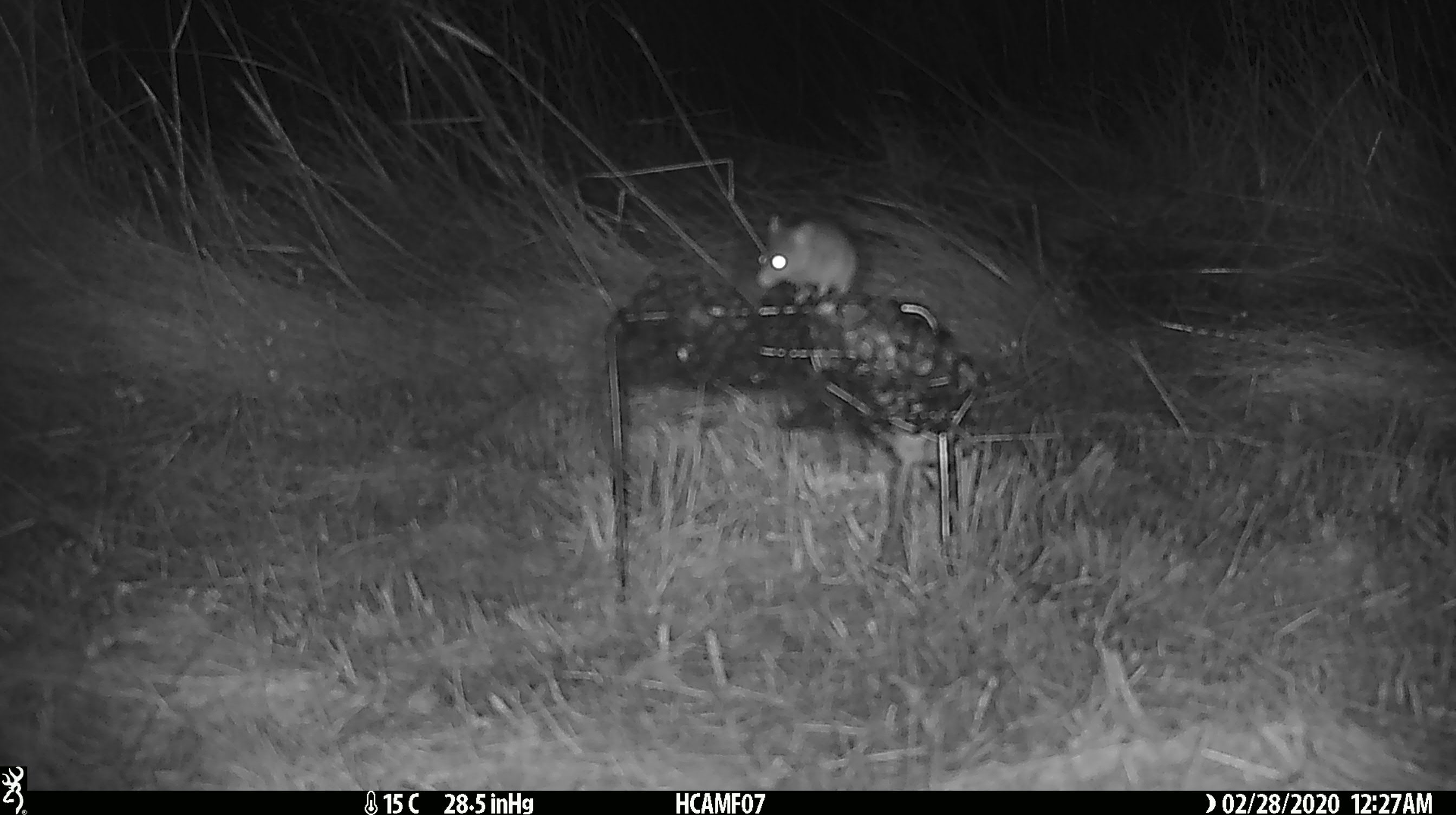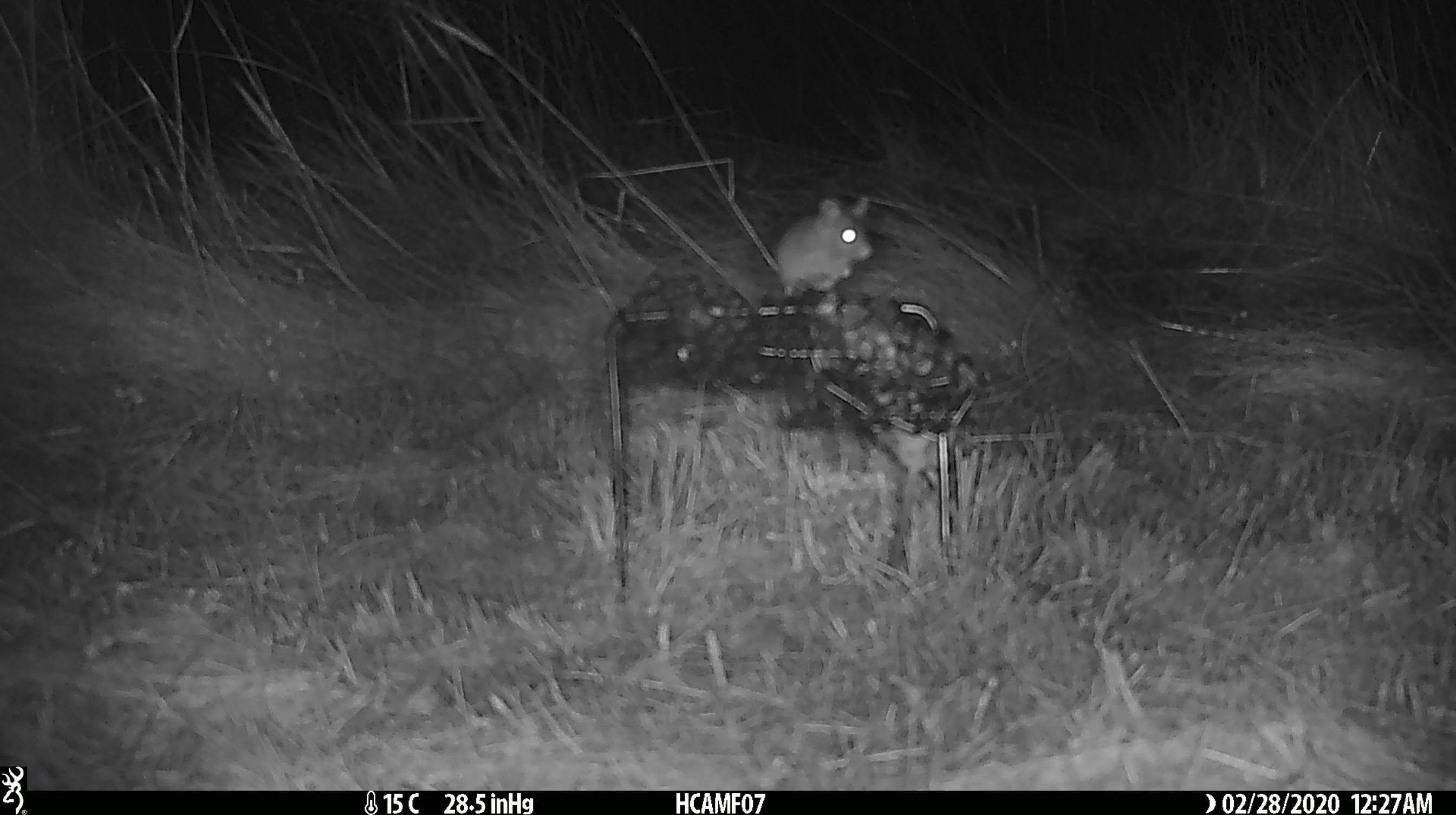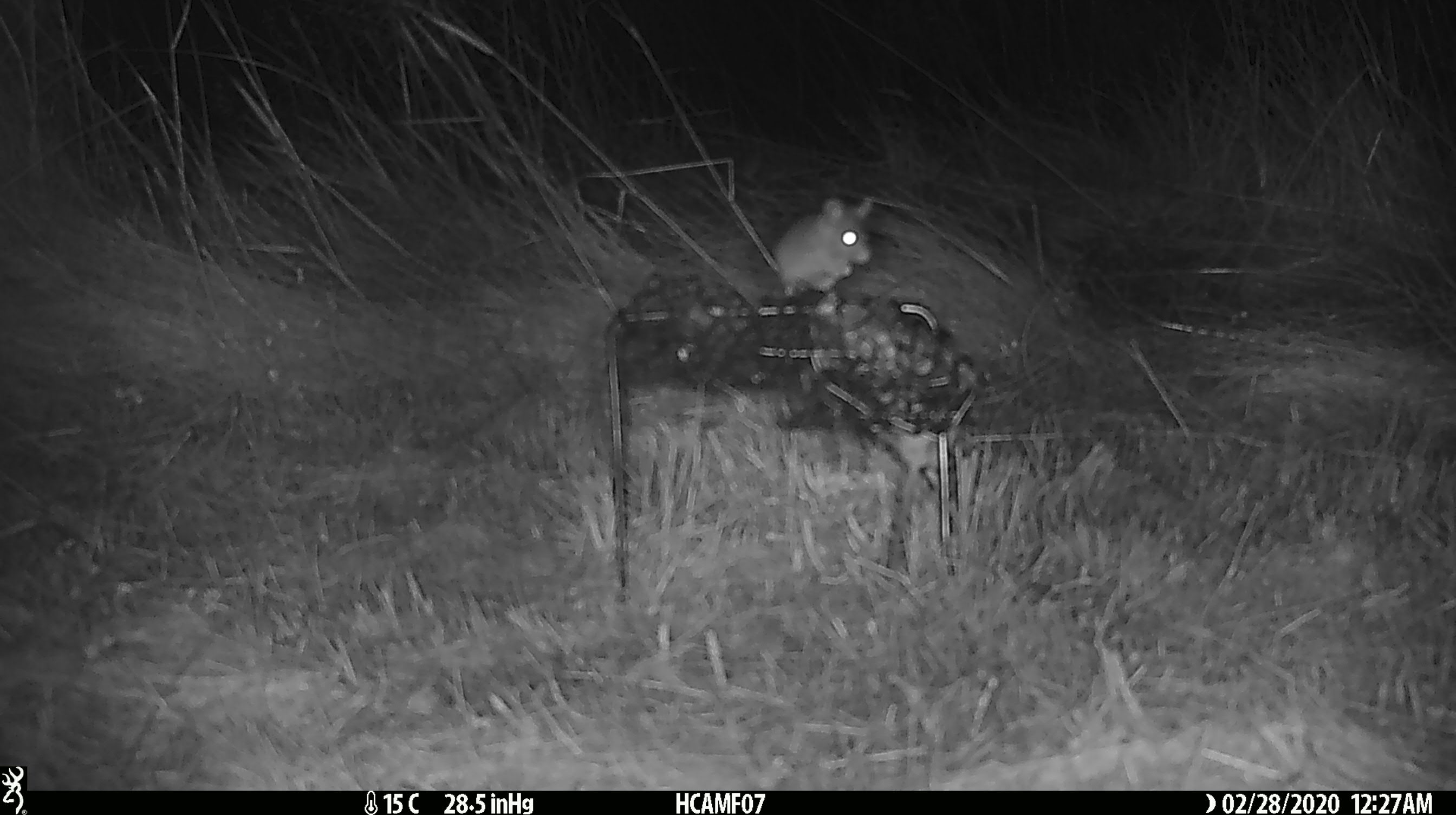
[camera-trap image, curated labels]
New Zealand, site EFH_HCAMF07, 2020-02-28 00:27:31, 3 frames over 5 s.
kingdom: Animalia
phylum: Chordata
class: Mammalia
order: Rodentia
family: Muridae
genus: Mus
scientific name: Mus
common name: mouse